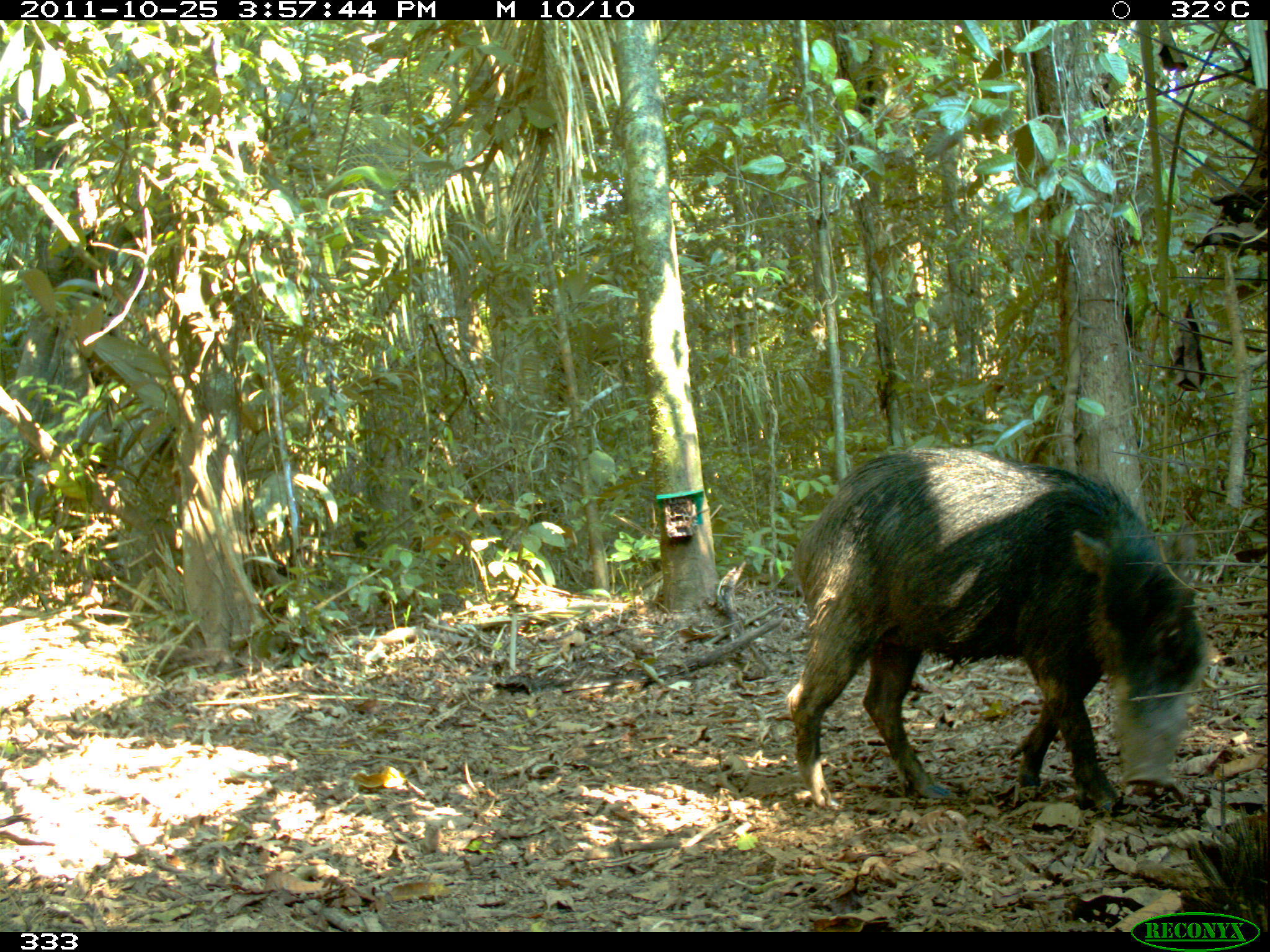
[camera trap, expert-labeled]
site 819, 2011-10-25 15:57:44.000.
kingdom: Animalia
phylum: Chordata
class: Mammalia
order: Artiodactyla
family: Tayassuidae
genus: Tayassu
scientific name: Tayassu pecari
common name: white-lipped peccary